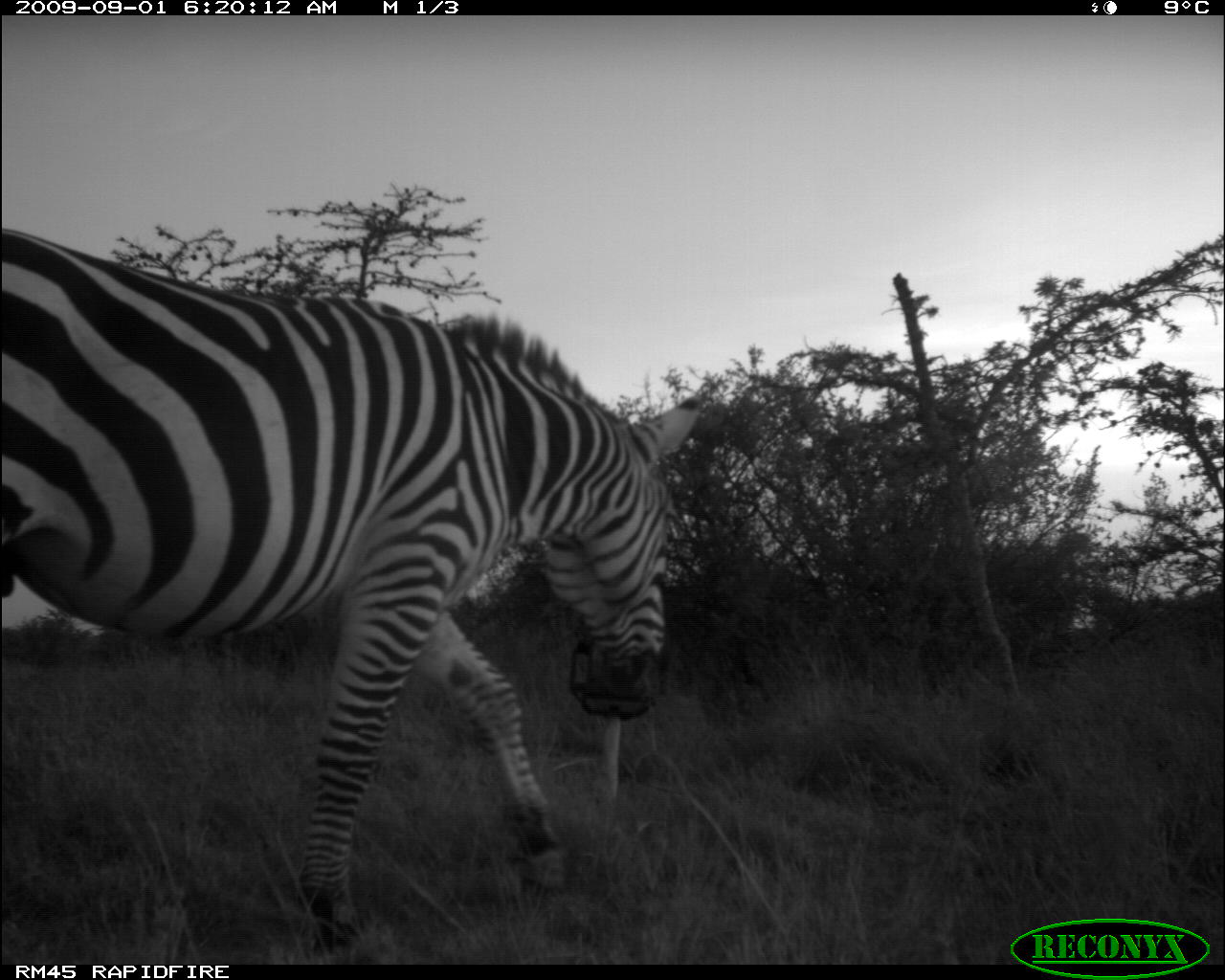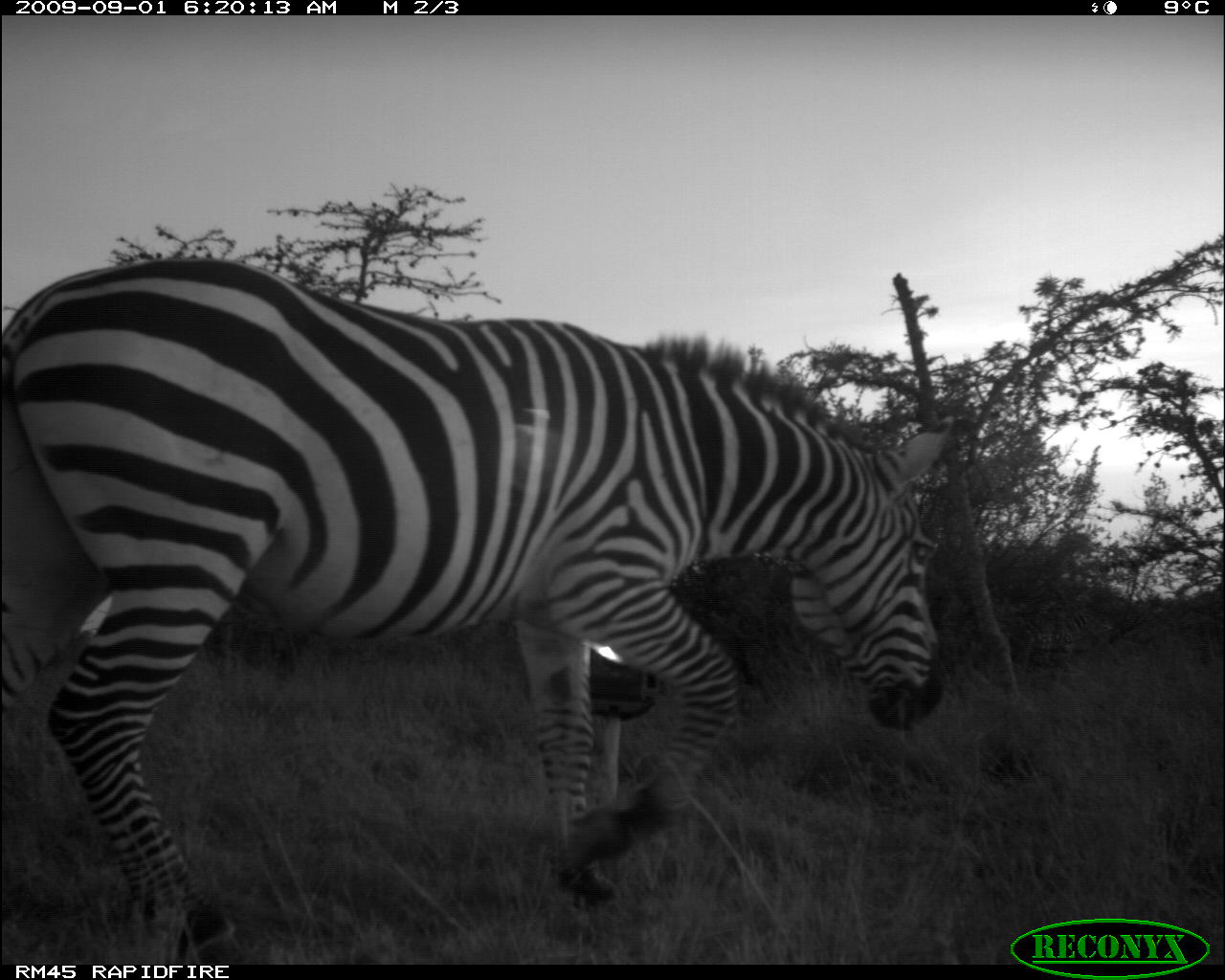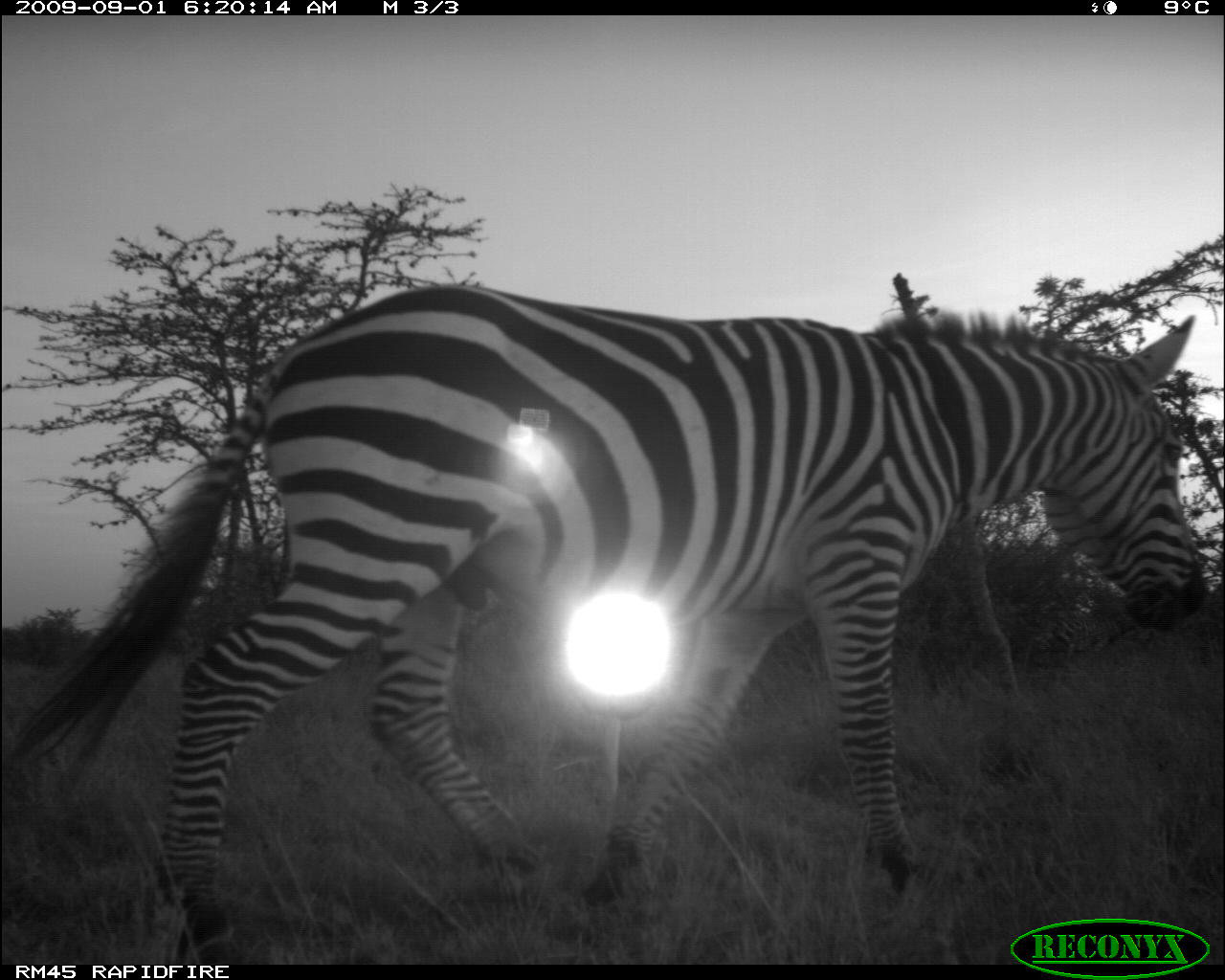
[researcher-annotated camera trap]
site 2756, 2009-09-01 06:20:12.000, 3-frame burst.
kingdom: Animalia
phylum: Chordata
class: Mammalia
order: Perissodactyla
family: Equidae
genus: Equus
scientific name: Equus quagga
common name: plains zebra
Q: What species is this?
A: Equus quagga (plains zebra).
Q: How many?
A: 1.